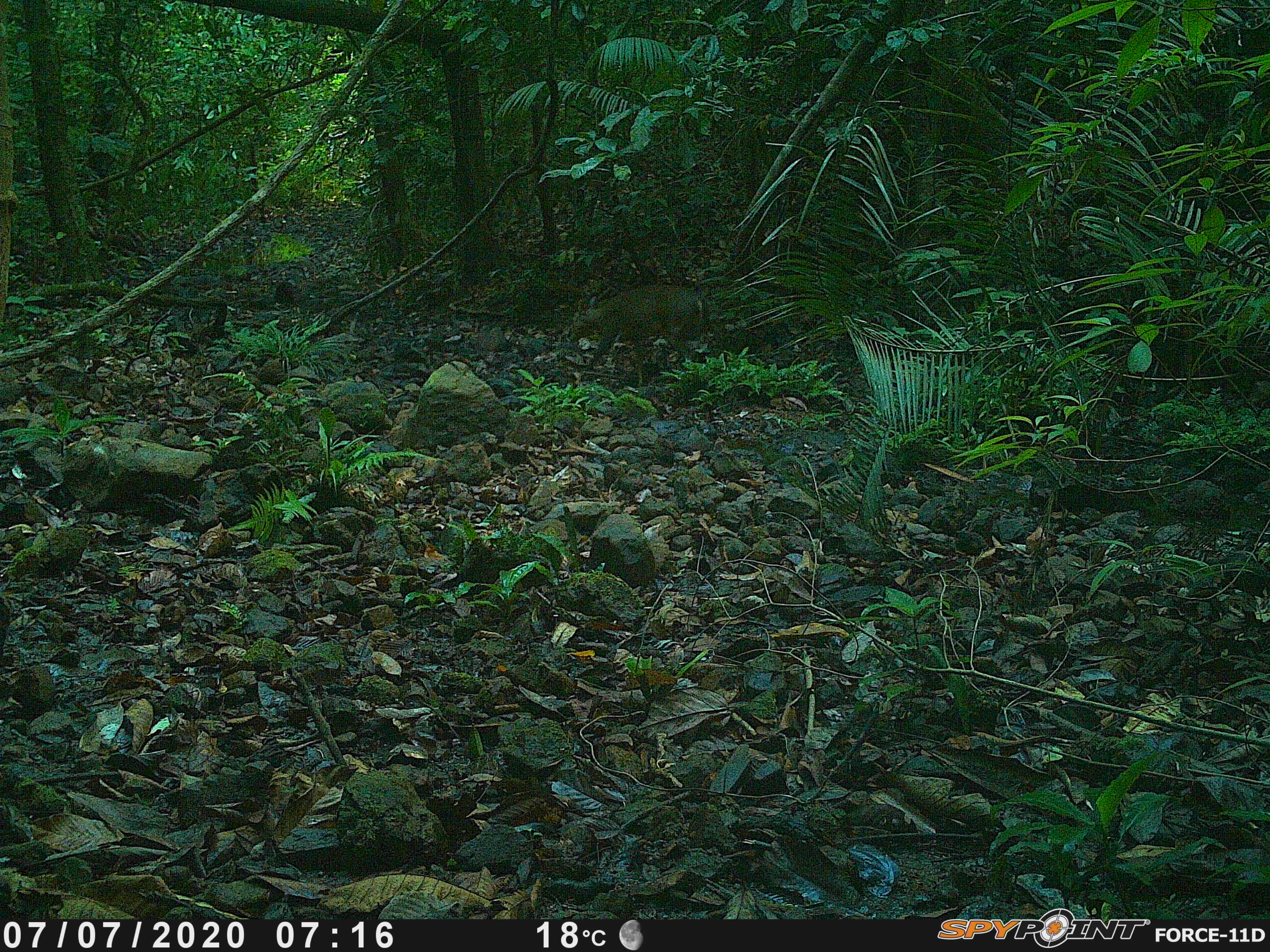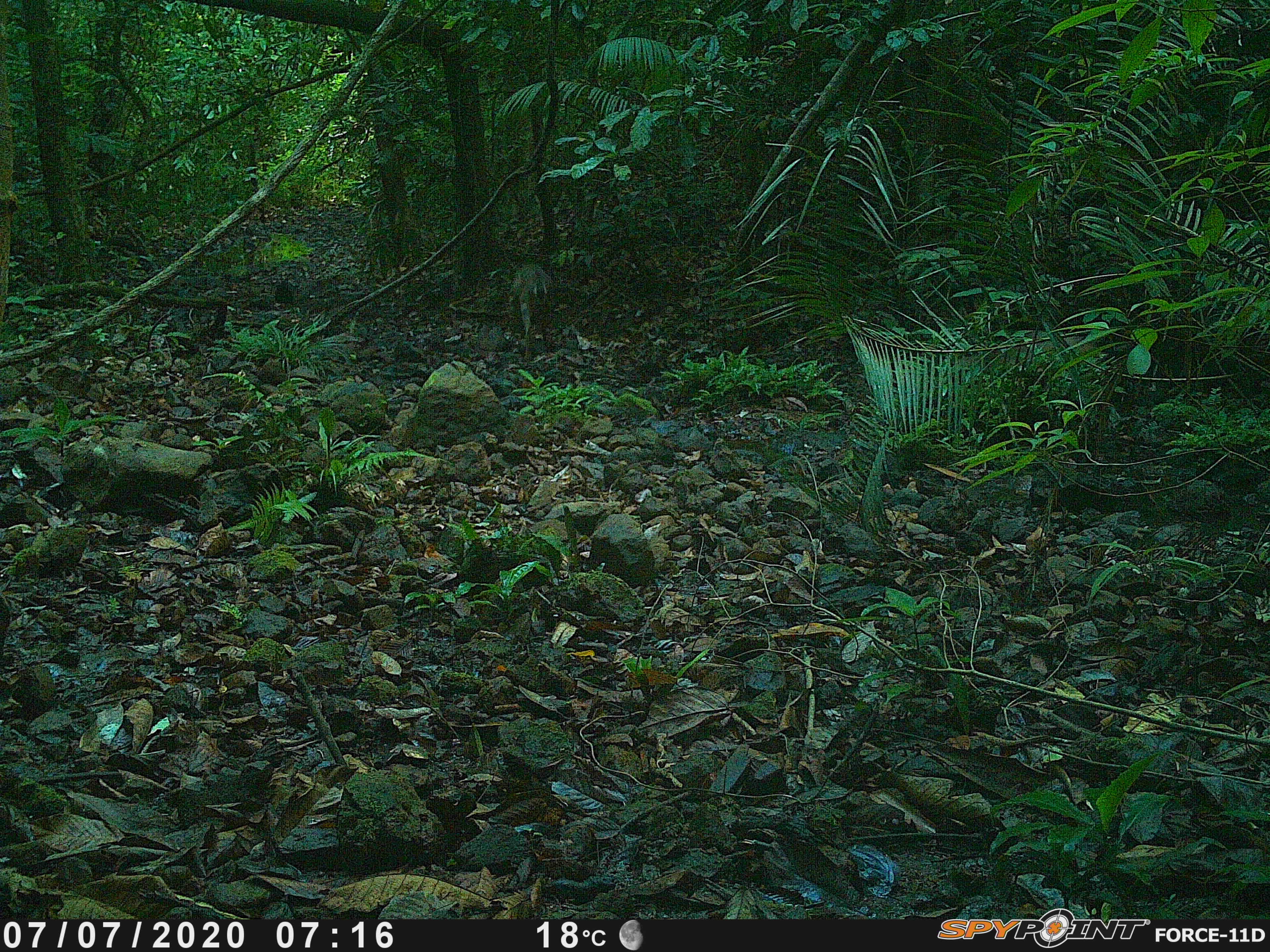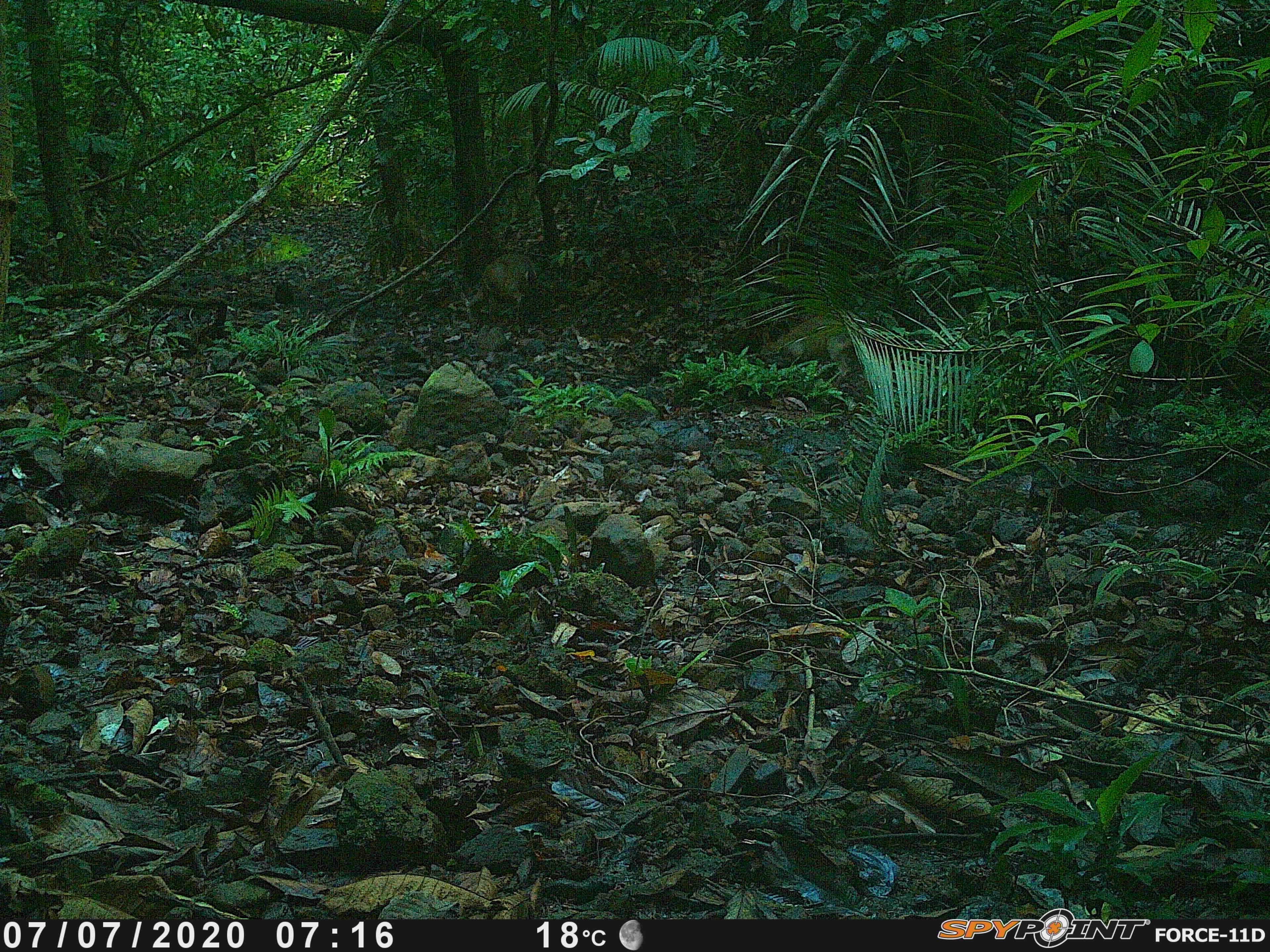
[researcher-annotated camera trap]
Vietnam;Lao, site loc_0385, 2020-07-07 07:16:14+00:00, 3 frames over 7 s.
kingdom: Animalia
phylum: Chordata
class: Mammalia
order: Artiodactyla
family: Cervidae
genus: Muntiacus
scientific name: Muntiacus vuquangensis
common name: large-antlered muntjac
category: large antlered muntjac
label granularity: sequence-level